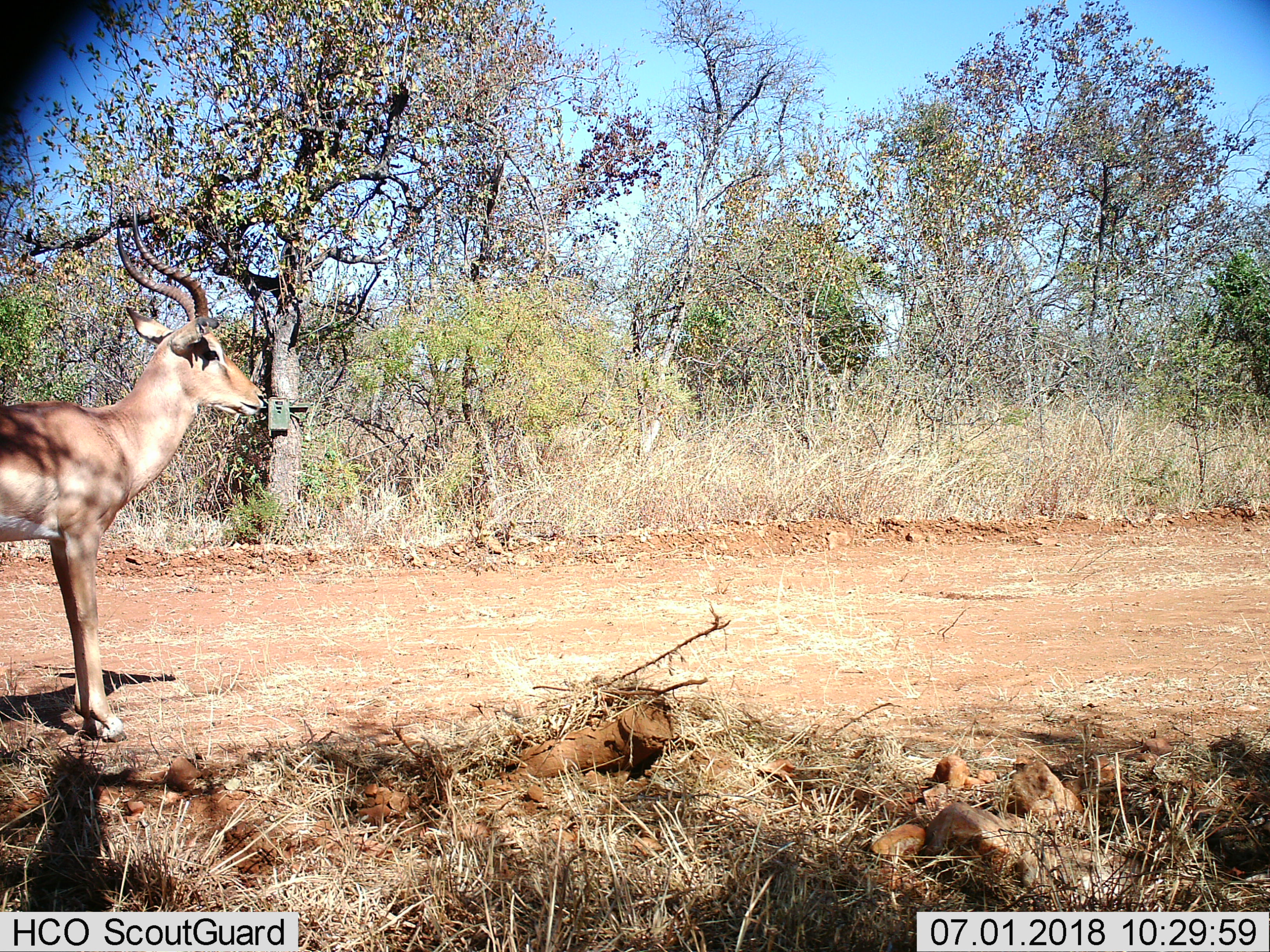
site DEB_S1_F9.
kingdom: Animalia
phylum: Chordata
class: Mammalia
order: Artiodactyla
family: Bovidae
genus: Aepyceros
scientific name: Aepyceros melampus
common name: impala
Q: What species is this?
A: Impala (Aepyceros melampus).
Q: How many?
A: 1.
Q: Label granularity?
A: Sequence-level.